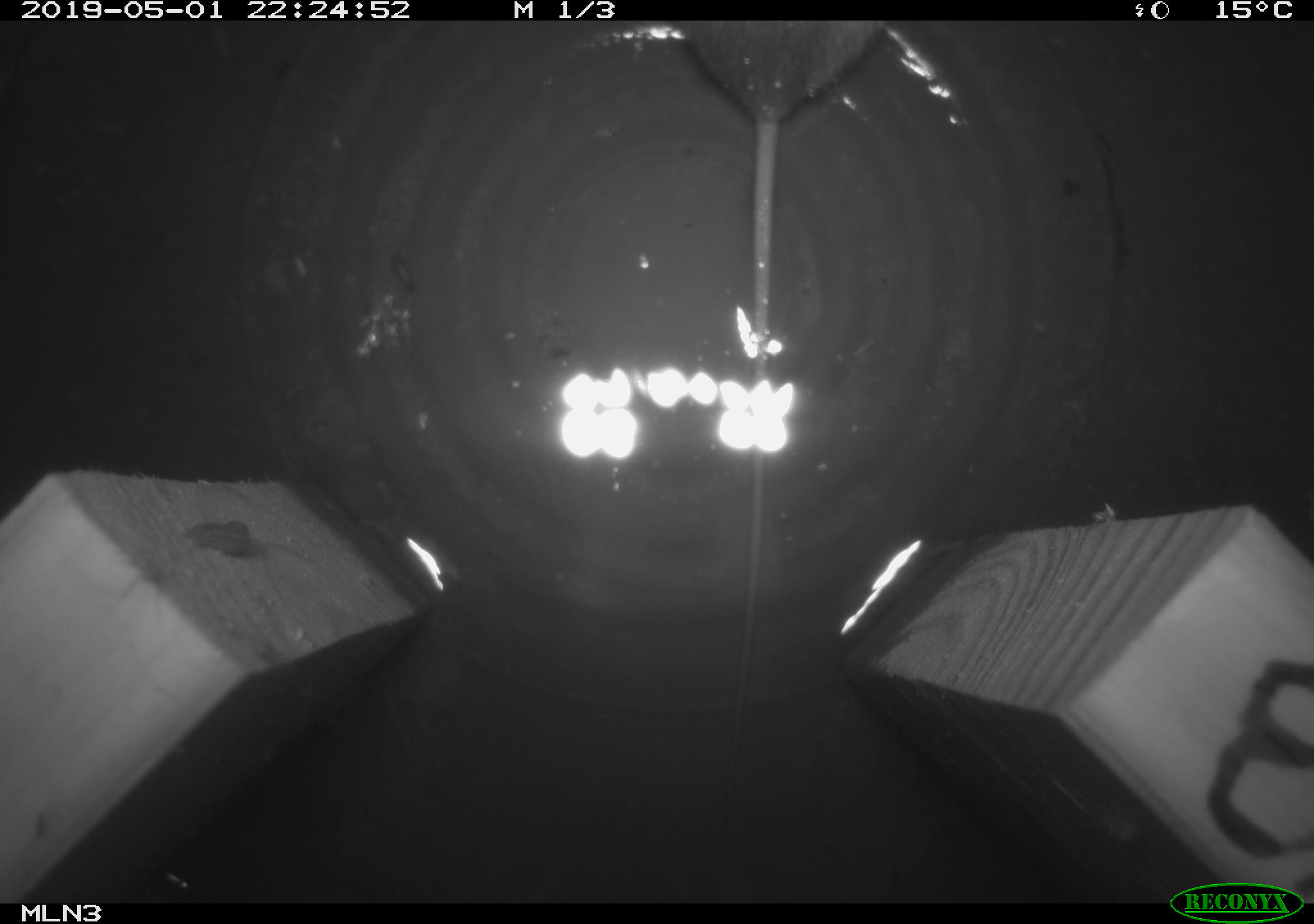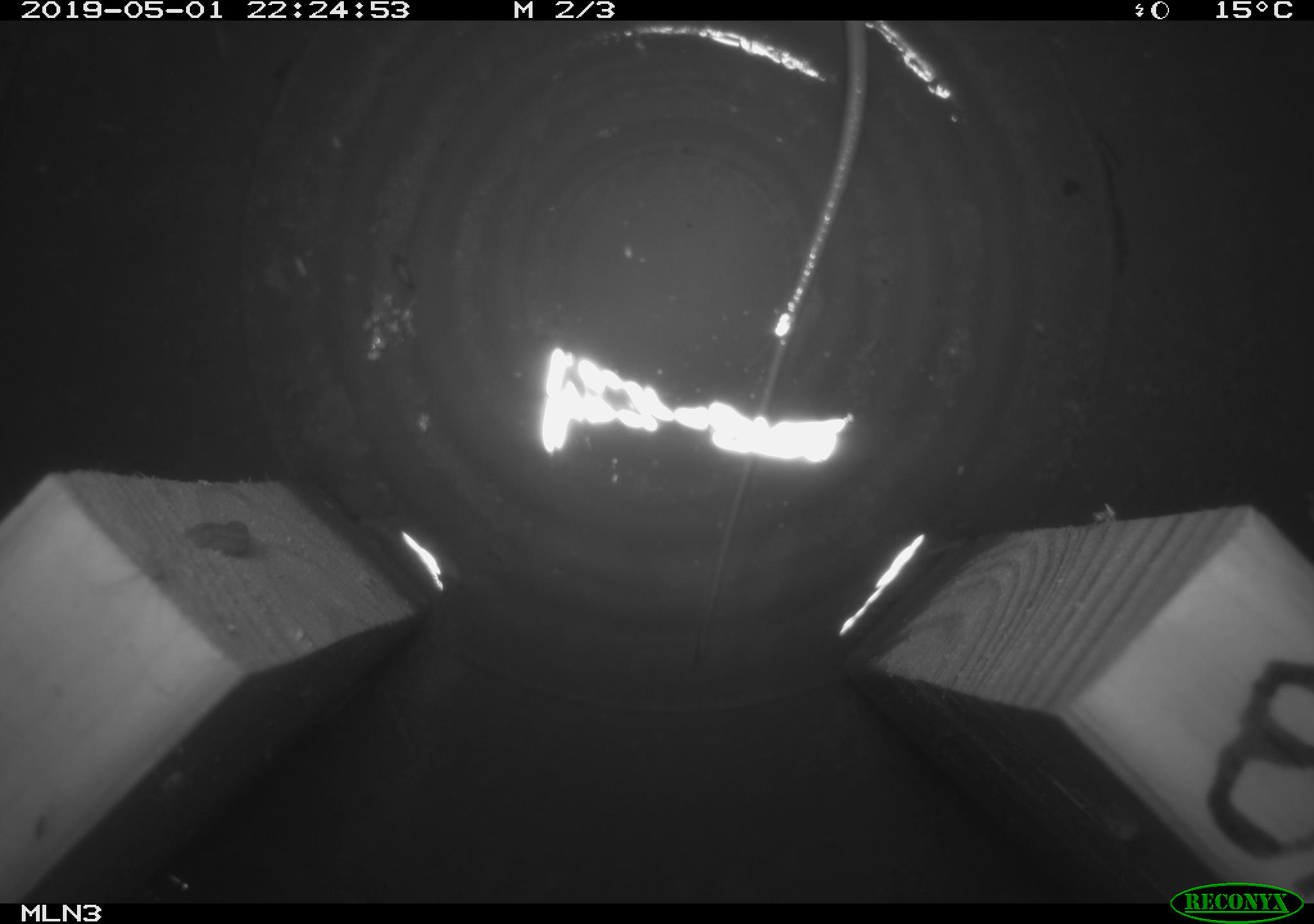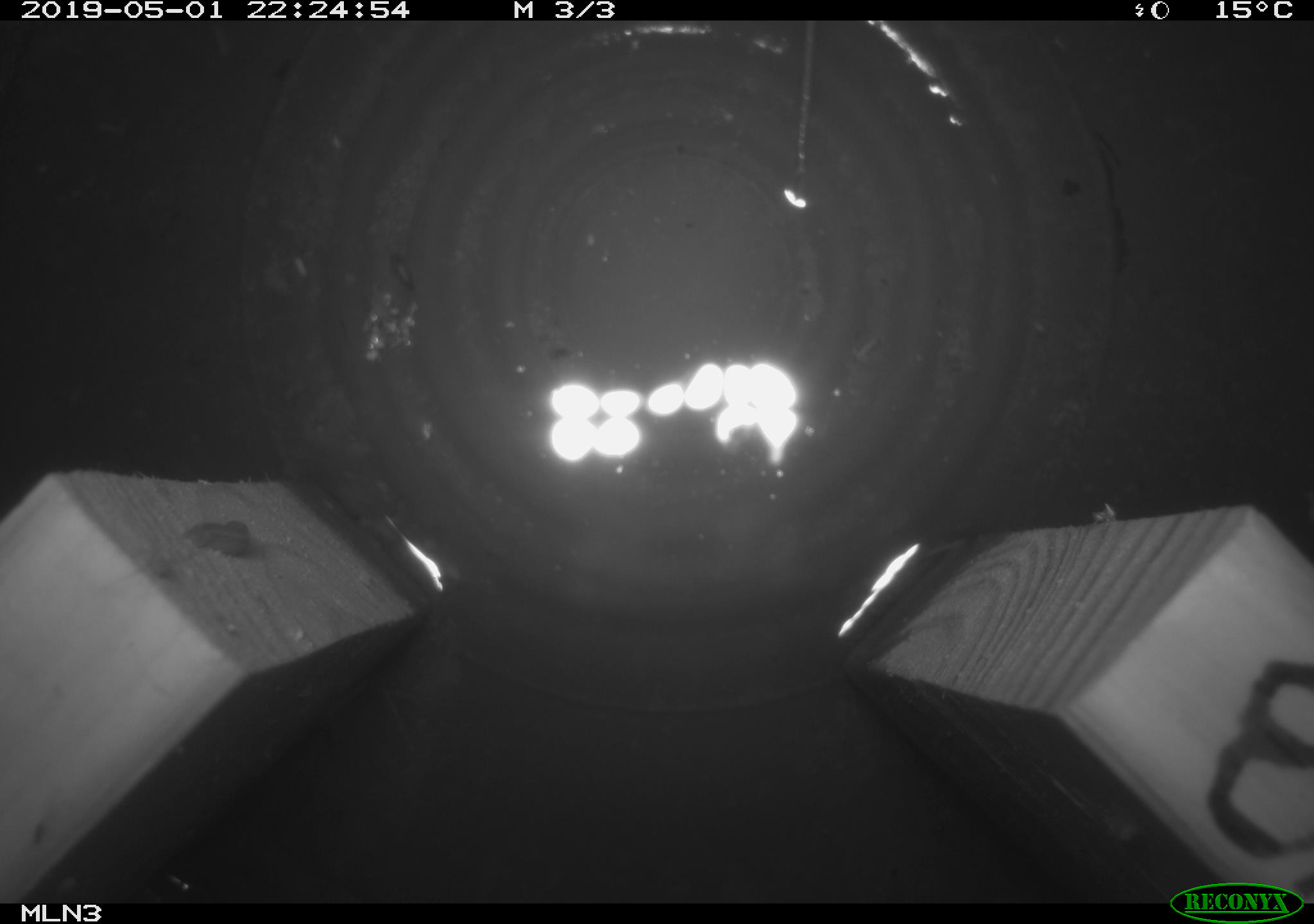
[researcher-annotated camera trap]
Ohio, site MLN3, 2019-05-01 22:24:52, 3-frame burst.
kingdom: Animalia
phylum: Chordata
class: Mammalia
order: Rodentia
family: Zapodidae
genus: Napaeozapus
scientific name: Napaeozapus insignis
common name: woodland jumping mouse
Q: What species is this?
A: Woodland jumping mouse (Napaeozapus insignis).